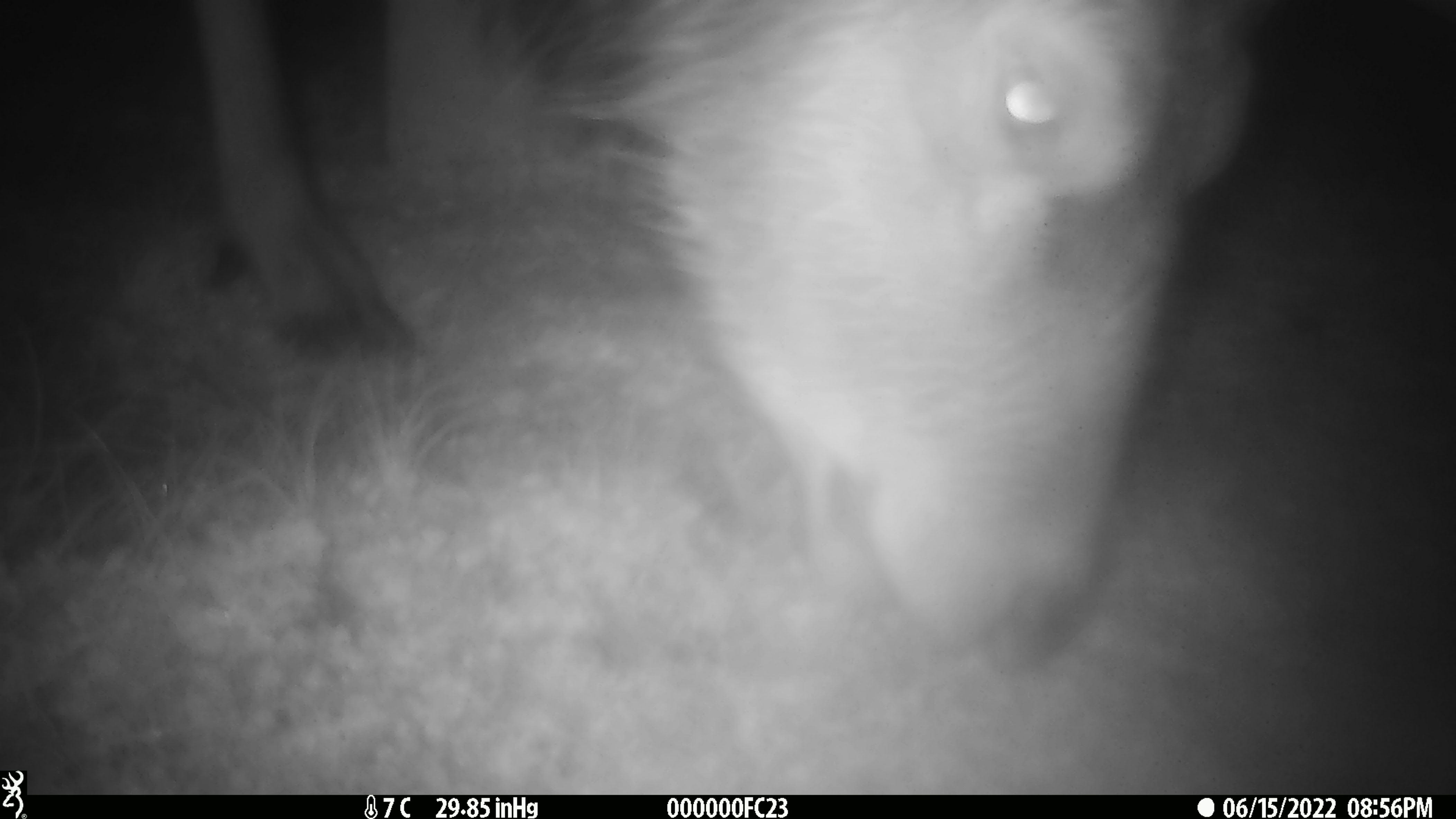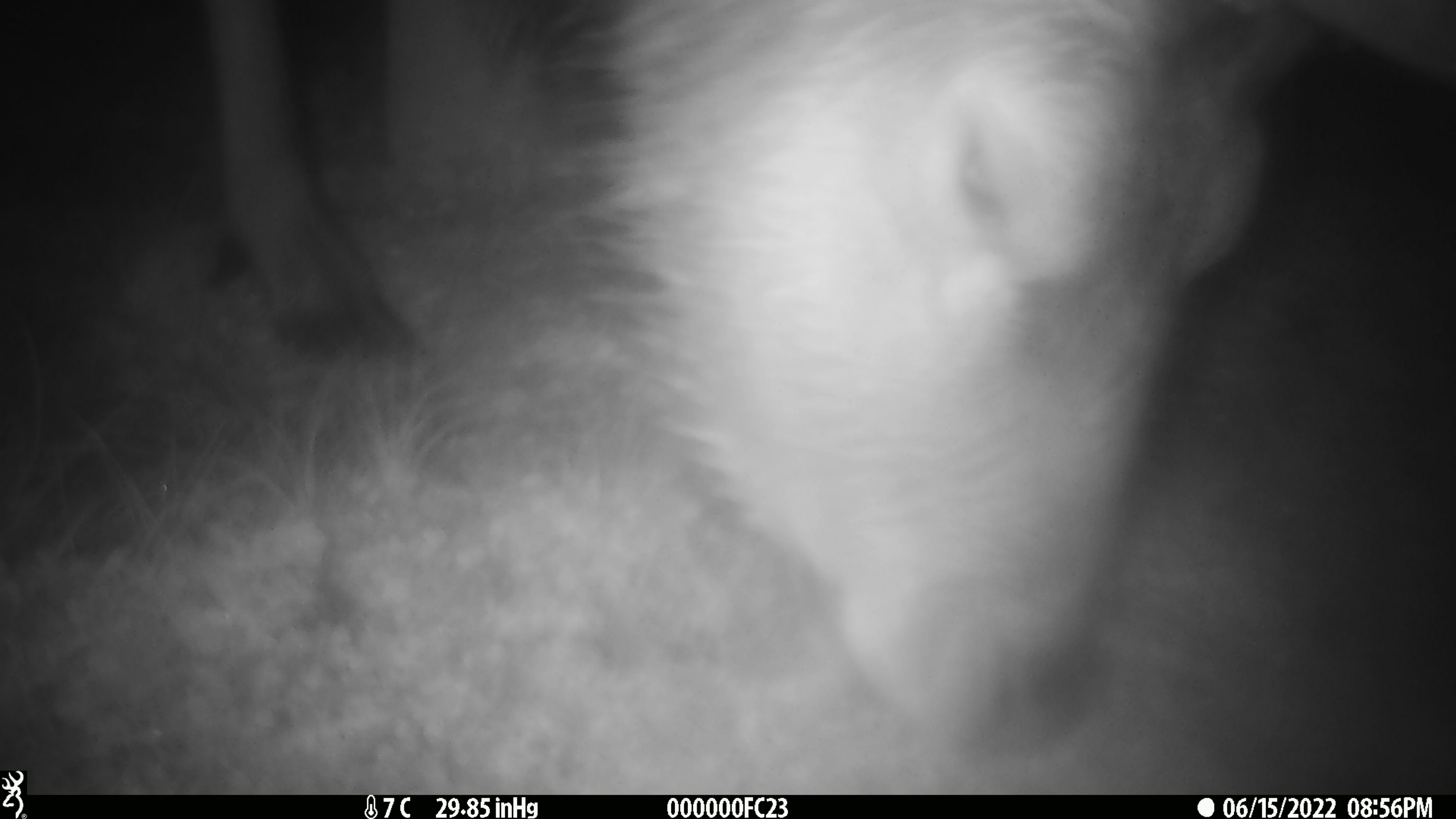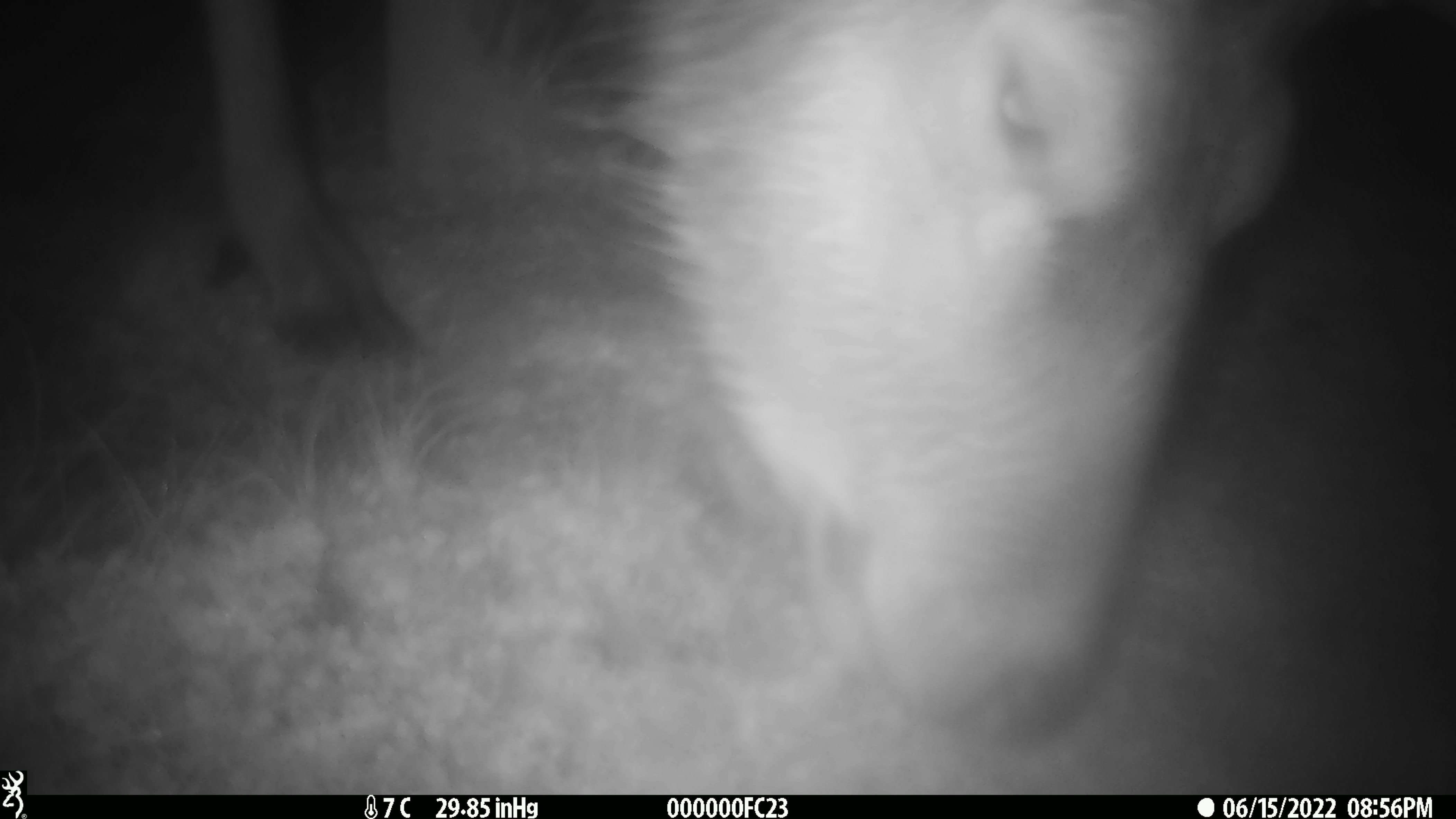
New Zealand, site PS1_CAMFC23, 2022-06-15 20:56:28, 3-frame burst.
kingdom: Animalia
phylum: Chordata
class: Mammalia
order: Artiodactyla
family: Cervidae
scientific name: Cervidae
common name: deer